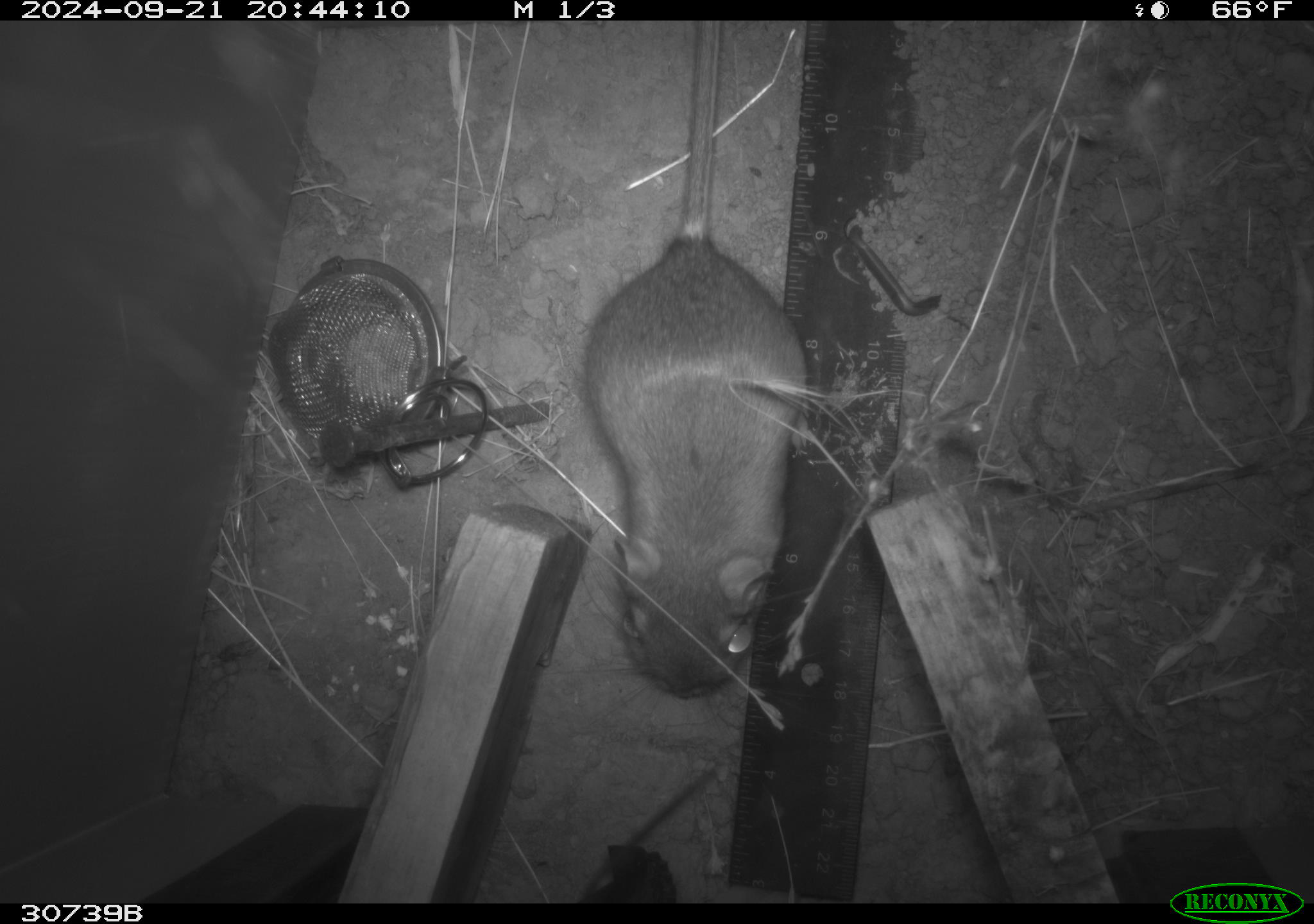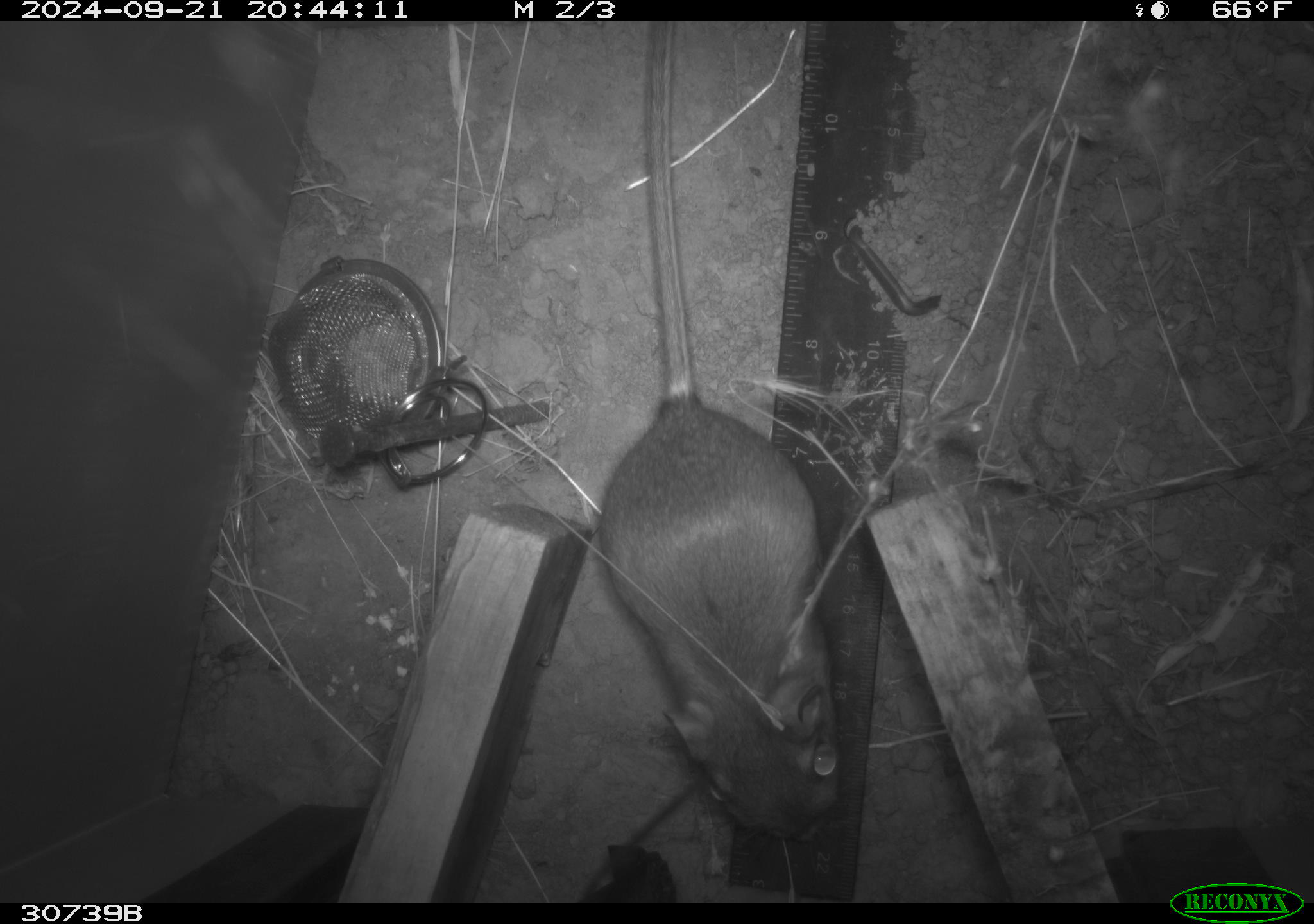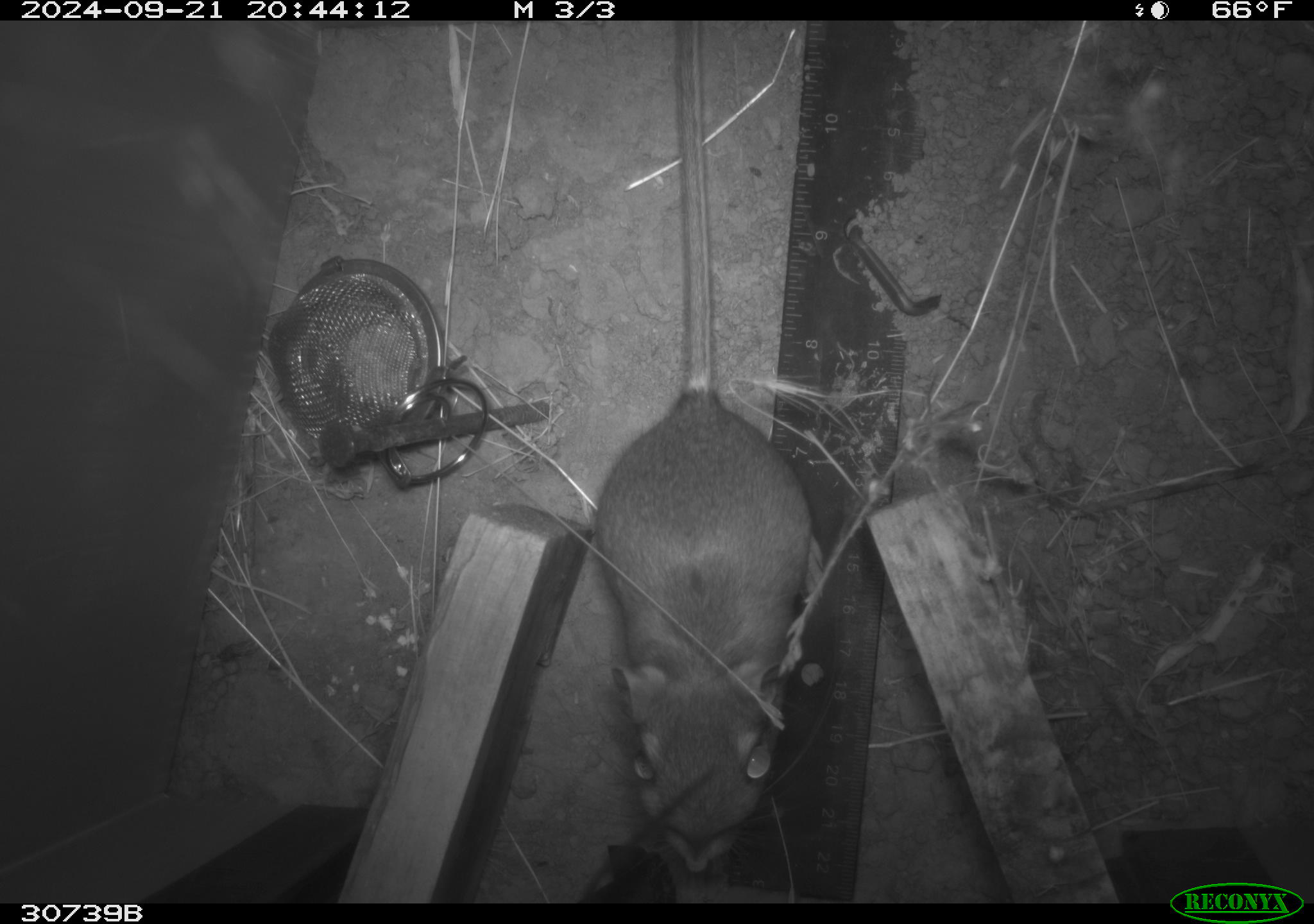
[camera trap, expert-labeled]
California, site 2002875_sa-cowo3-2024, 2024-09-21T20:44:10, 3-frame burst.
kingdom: Animalia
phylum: Chordata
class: Mammalia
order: Rodentia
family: Heteromyidae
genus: Dipodomys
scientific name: Dipodomys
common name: kangaroo rats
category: dipodomys species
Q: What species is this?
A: Dipodomys species (kangaroo rats) (Dipodomys).